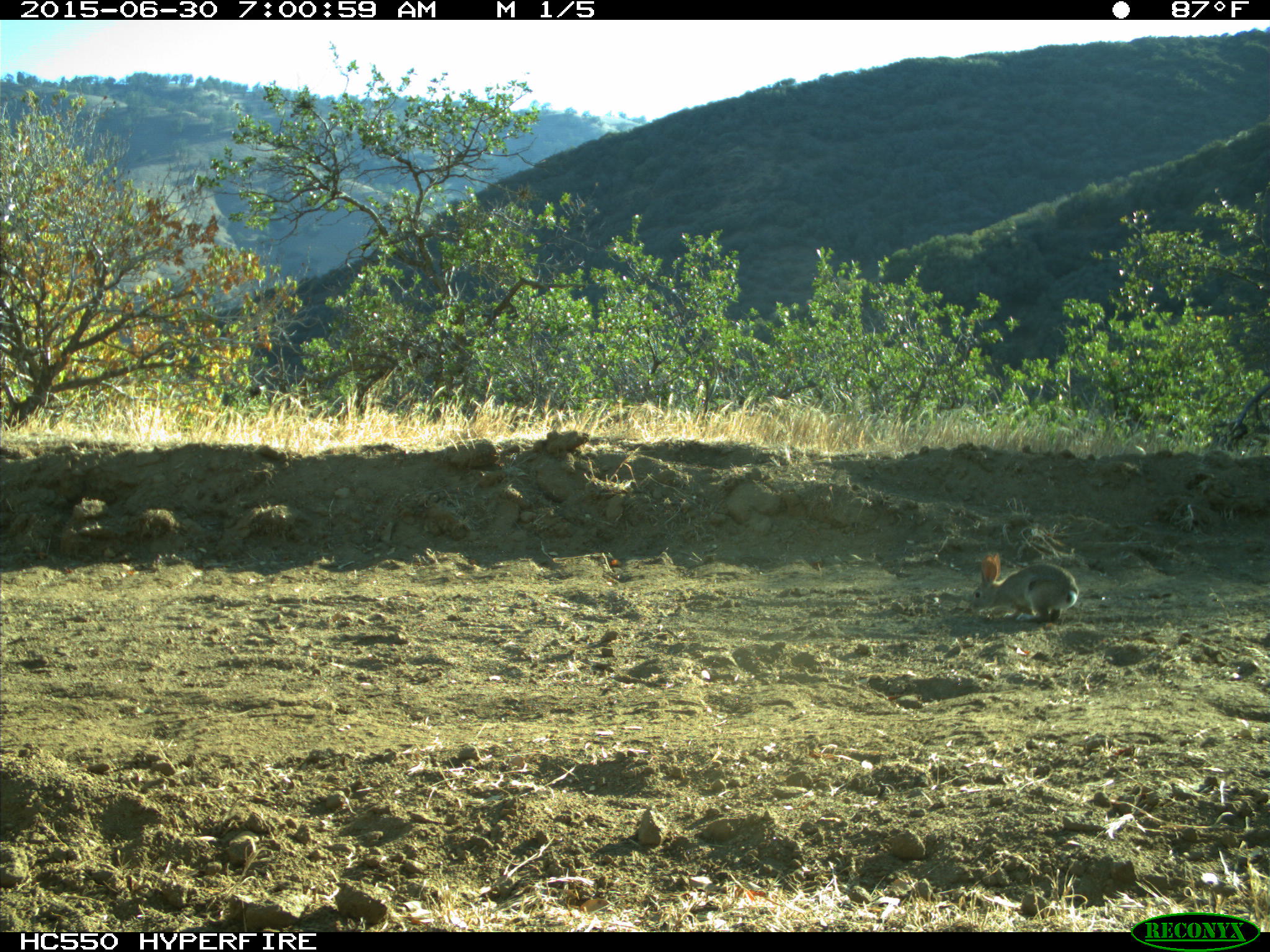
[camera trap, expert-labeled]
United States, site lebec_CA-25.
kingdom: Animalia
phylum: Chordata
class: Mammalia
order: Lagomorpha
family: Leporidae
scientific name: Leporidae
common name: rabbits and hares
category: unidentified rabbit